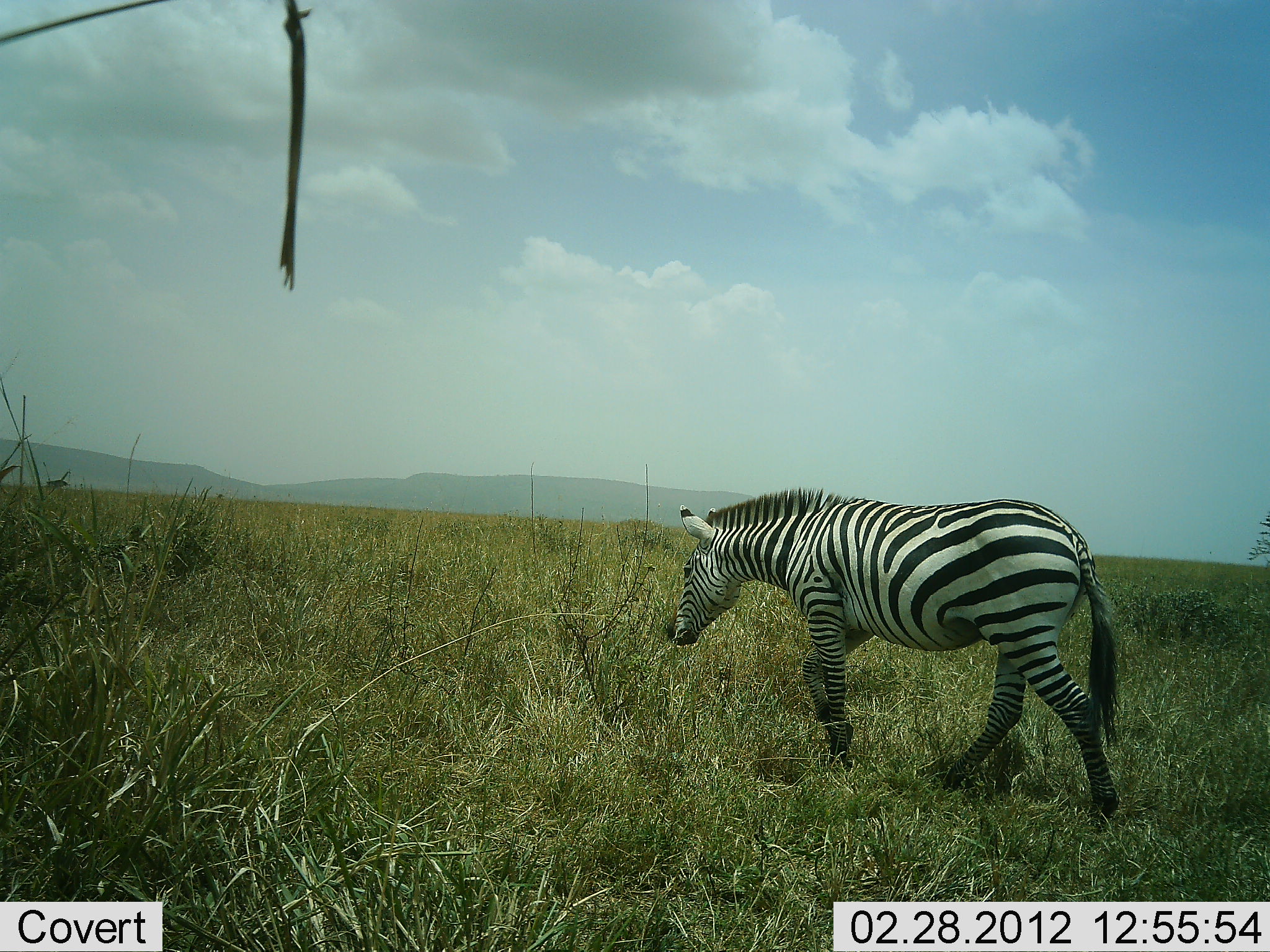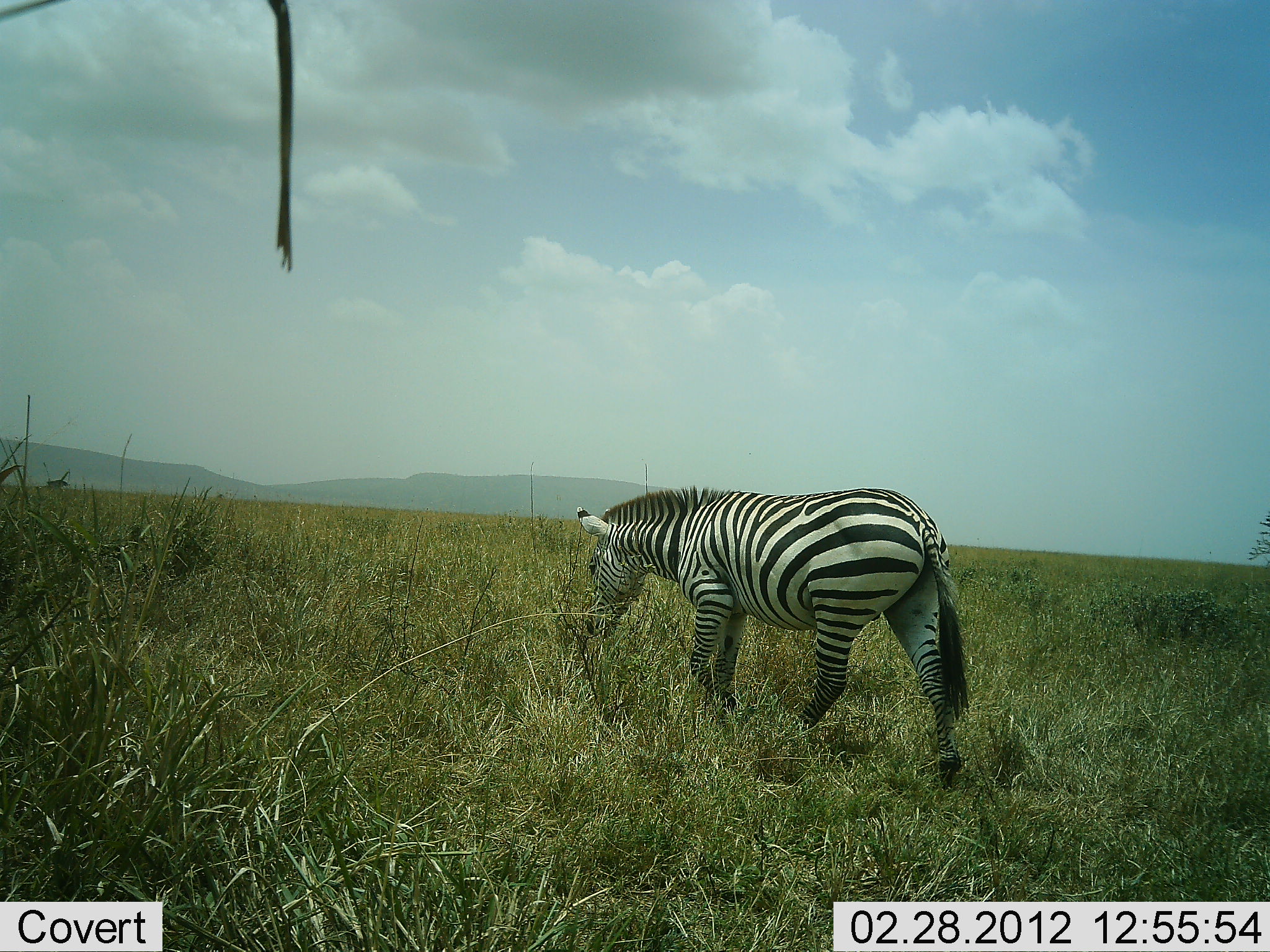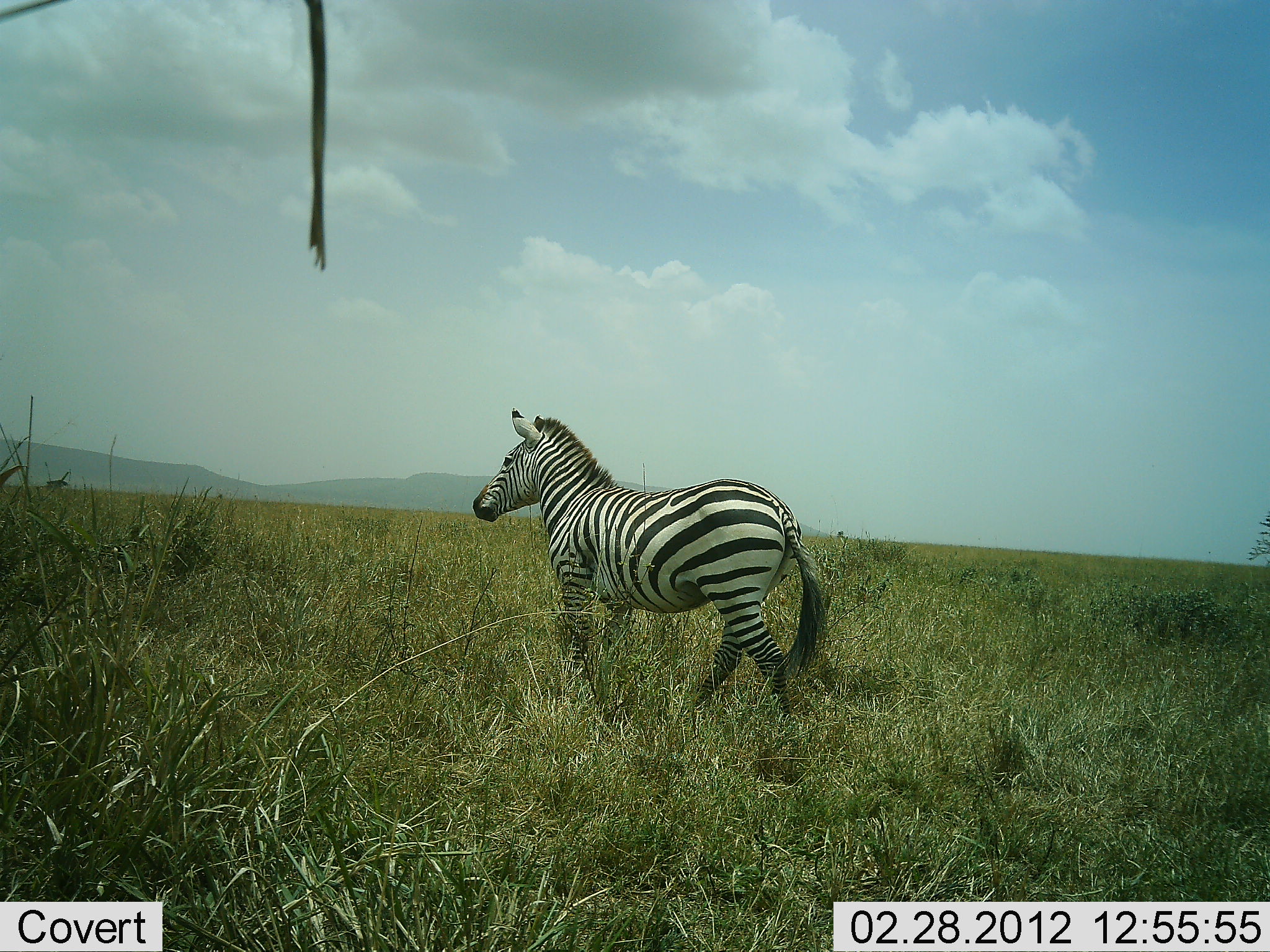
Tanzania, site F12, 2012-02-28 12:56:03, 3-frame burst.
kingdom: Animalia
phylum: Chordata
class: Mammalia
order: Perissodactyla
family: Equidae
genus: Equus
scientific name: Equus quagga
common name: plains zebra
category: zebra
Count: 1.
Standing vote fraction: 7%.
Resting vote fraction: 0%.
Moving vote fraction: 93%.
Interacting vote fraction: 0%.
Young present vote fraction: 0%.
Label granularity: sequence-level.